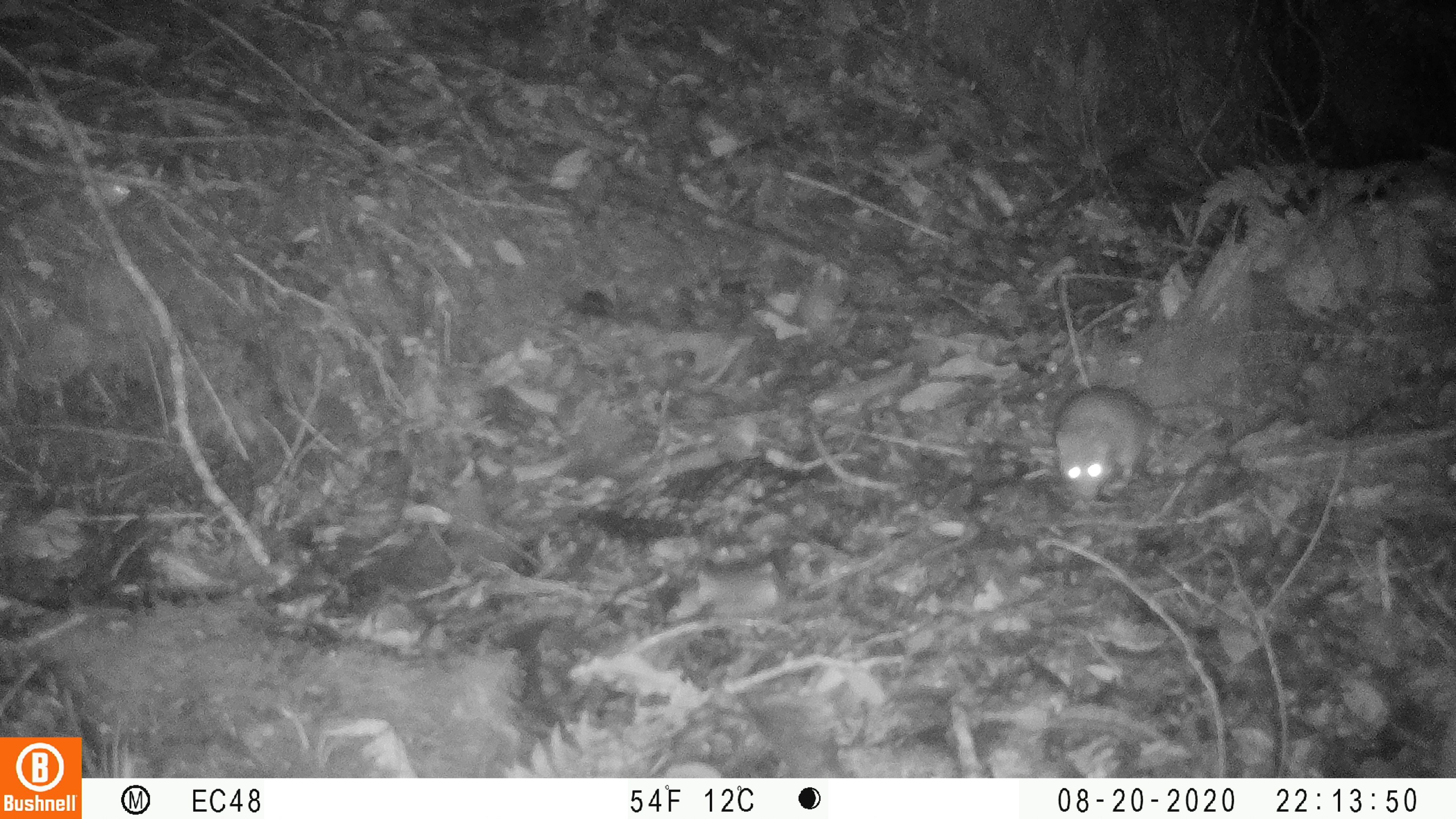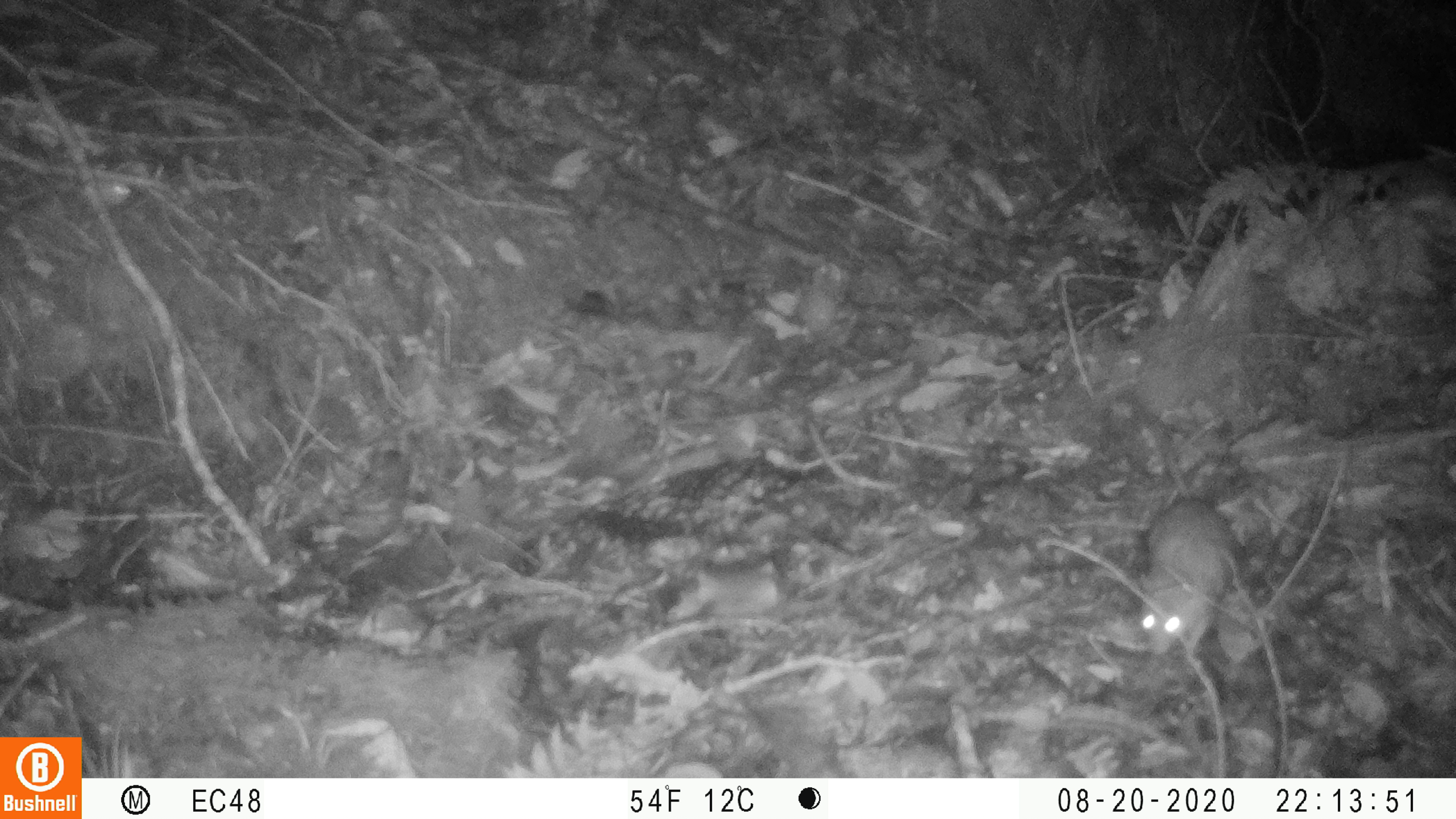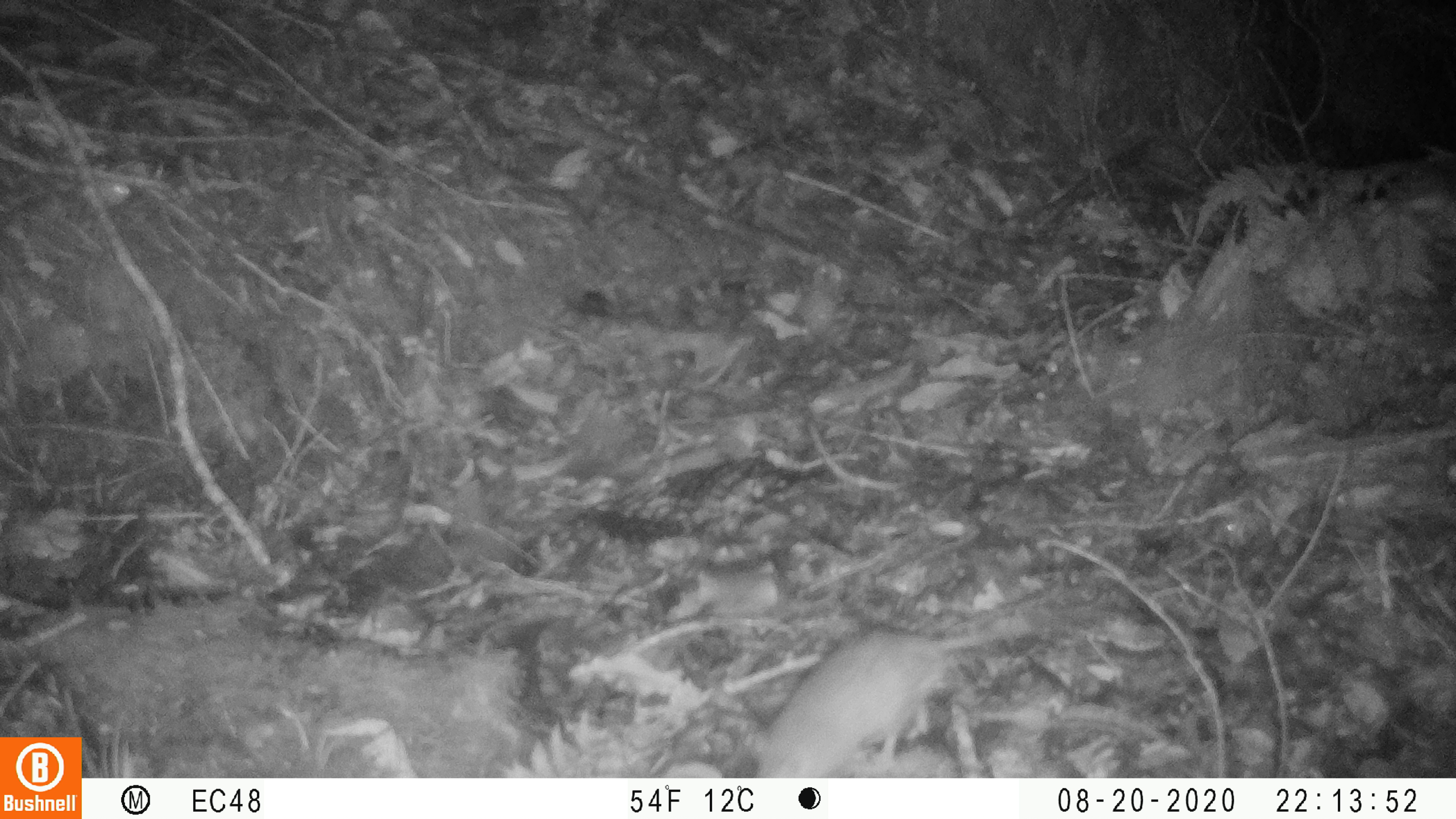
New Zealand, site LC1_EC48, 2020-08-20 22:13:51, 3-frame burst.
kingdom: Animalia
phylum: Chordata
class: Mammalia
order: Rodentia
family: Muridae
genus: Rattus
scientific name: Rattus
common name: rat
Rat (Rattus).